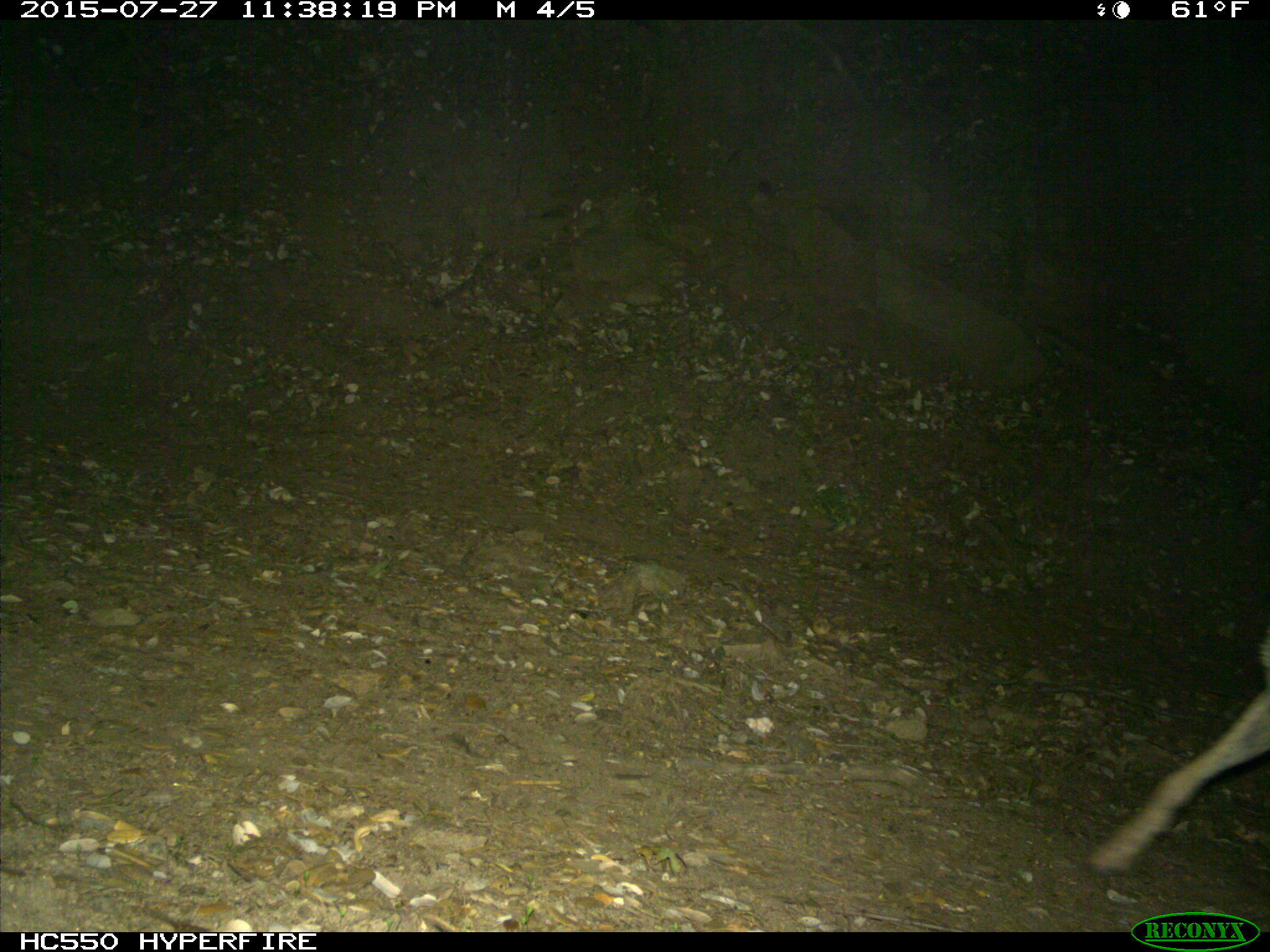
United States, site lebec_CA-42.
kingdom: Animalia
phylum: Chordata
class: Mammalia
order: Carnivora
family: Canidae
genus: Canis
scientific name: Canis latrans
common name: coyote